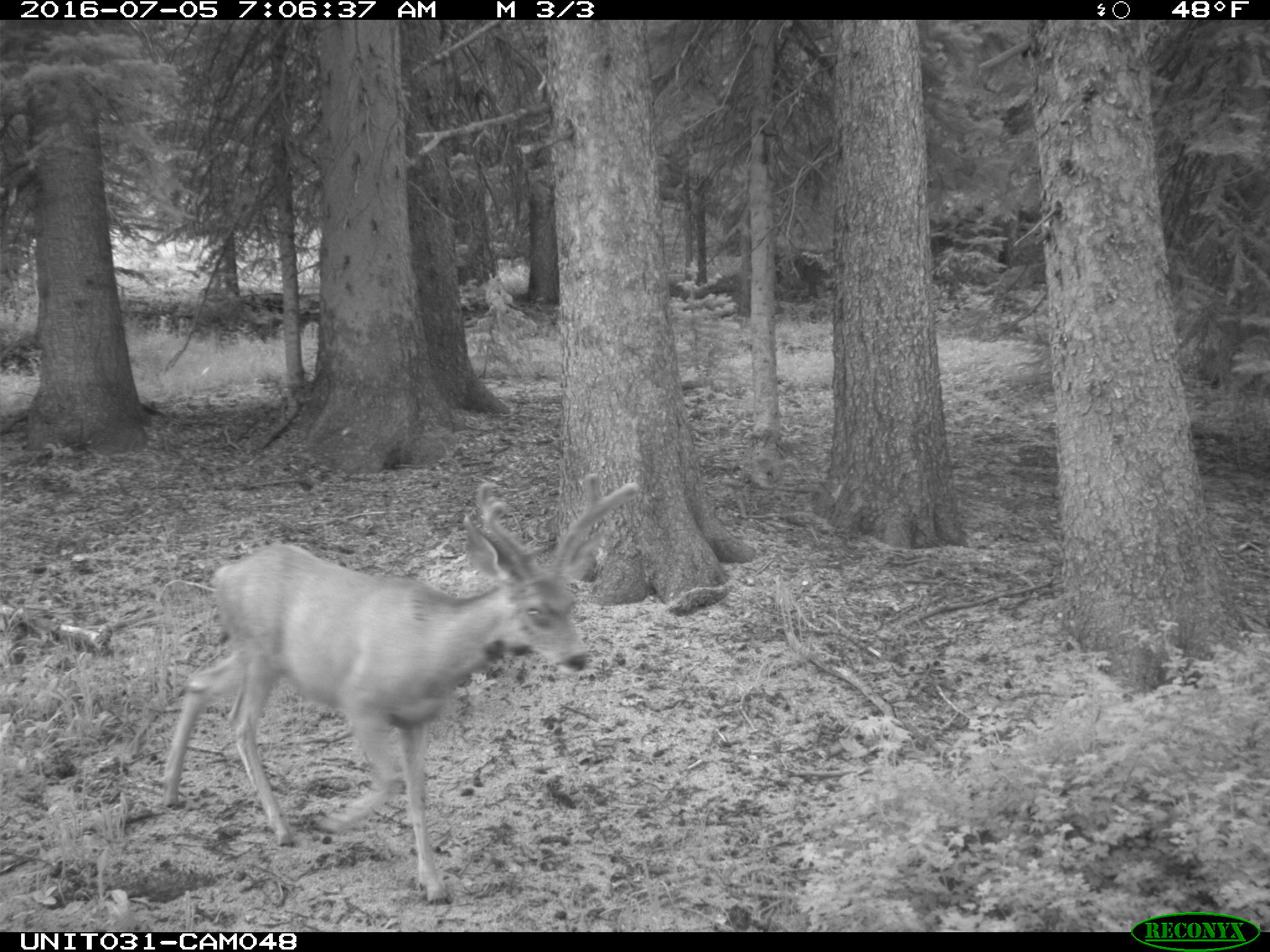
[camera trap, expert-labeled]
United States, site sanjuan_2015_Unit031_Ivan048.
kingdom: Animalia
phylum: Chordata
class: Mammalia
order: Artiodactyla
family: Cervidae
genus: Odocoileus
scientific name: Odocoileus hemionus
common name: mule deer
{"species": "Odocoileus hemionus (mule deer)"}